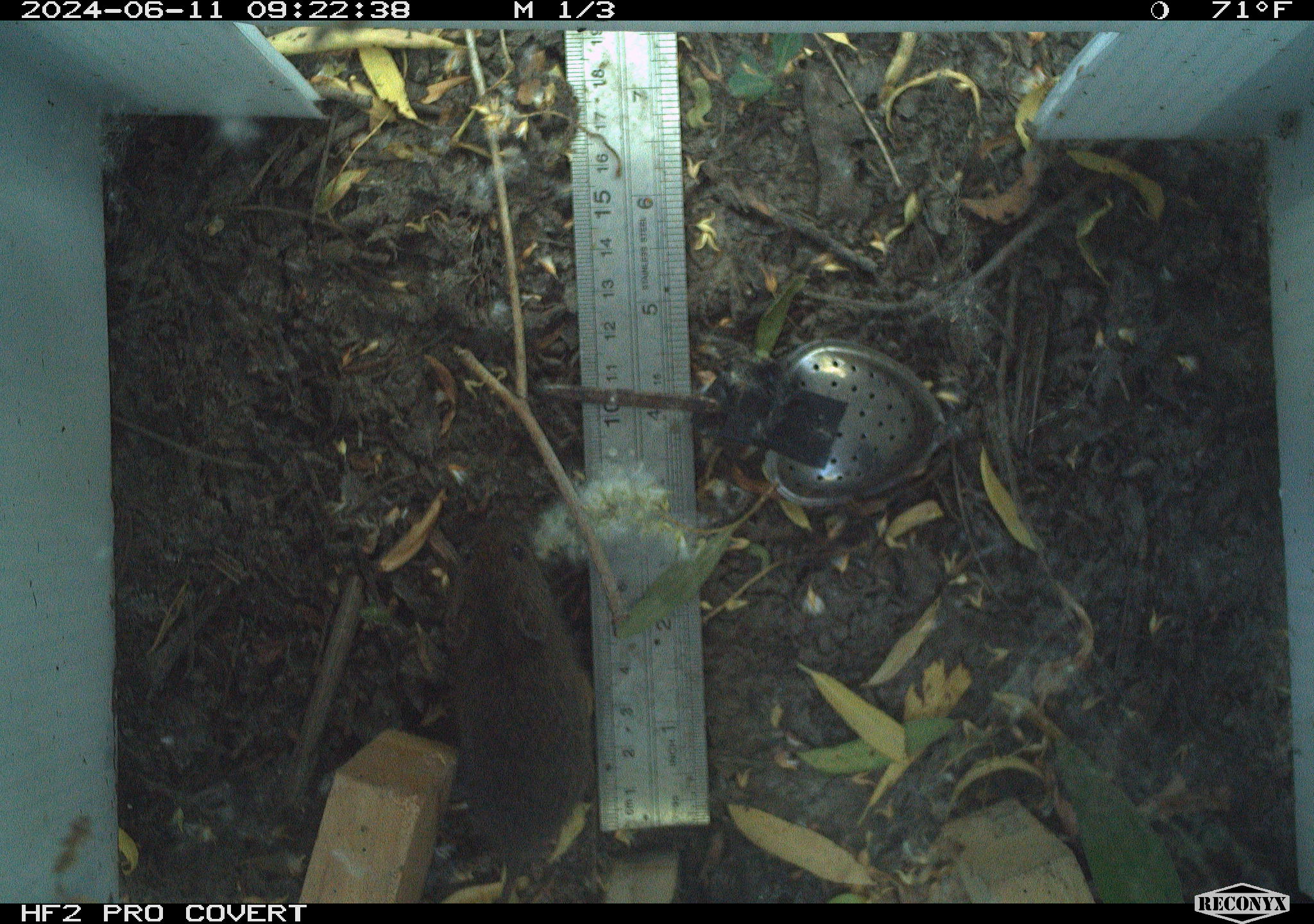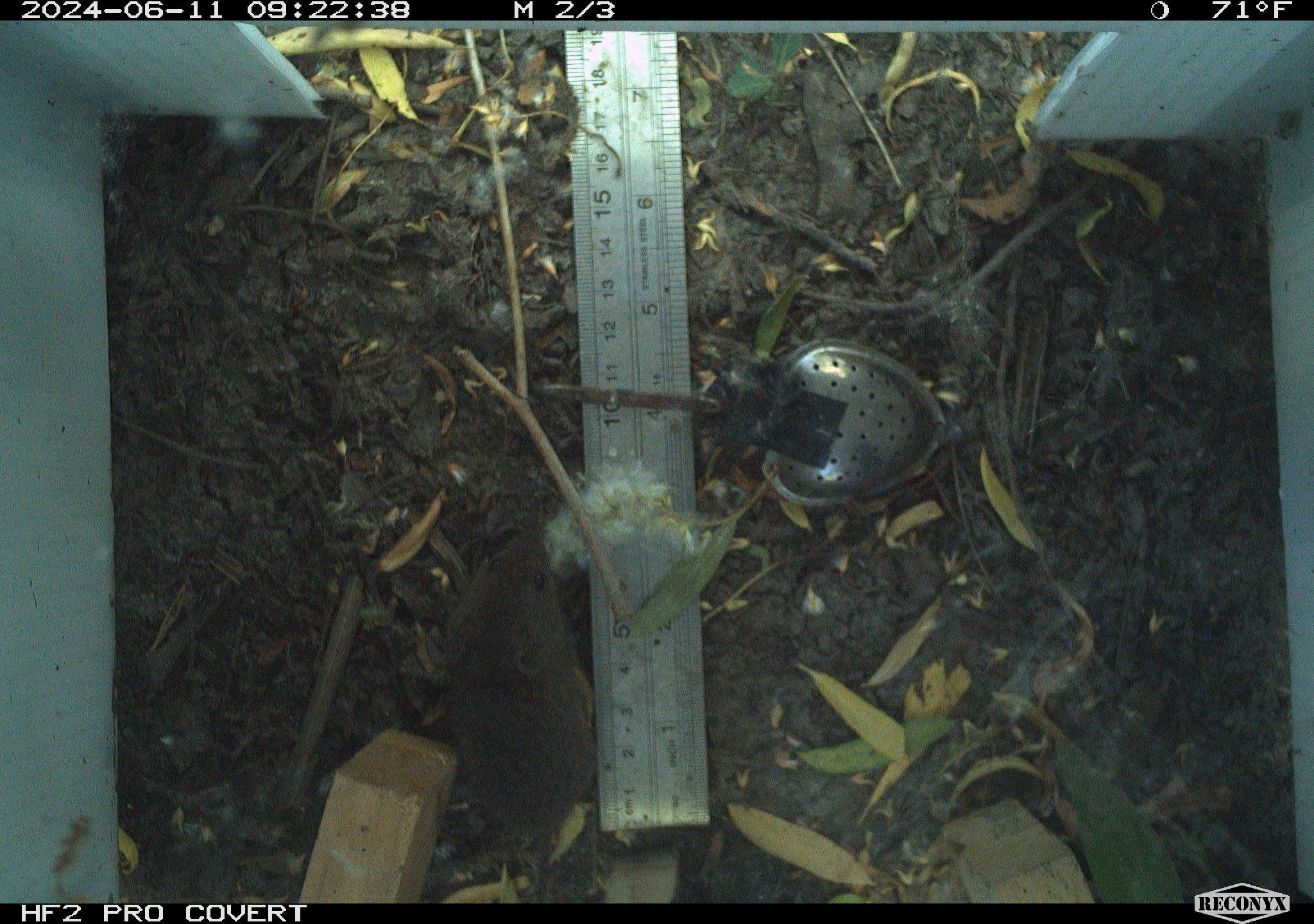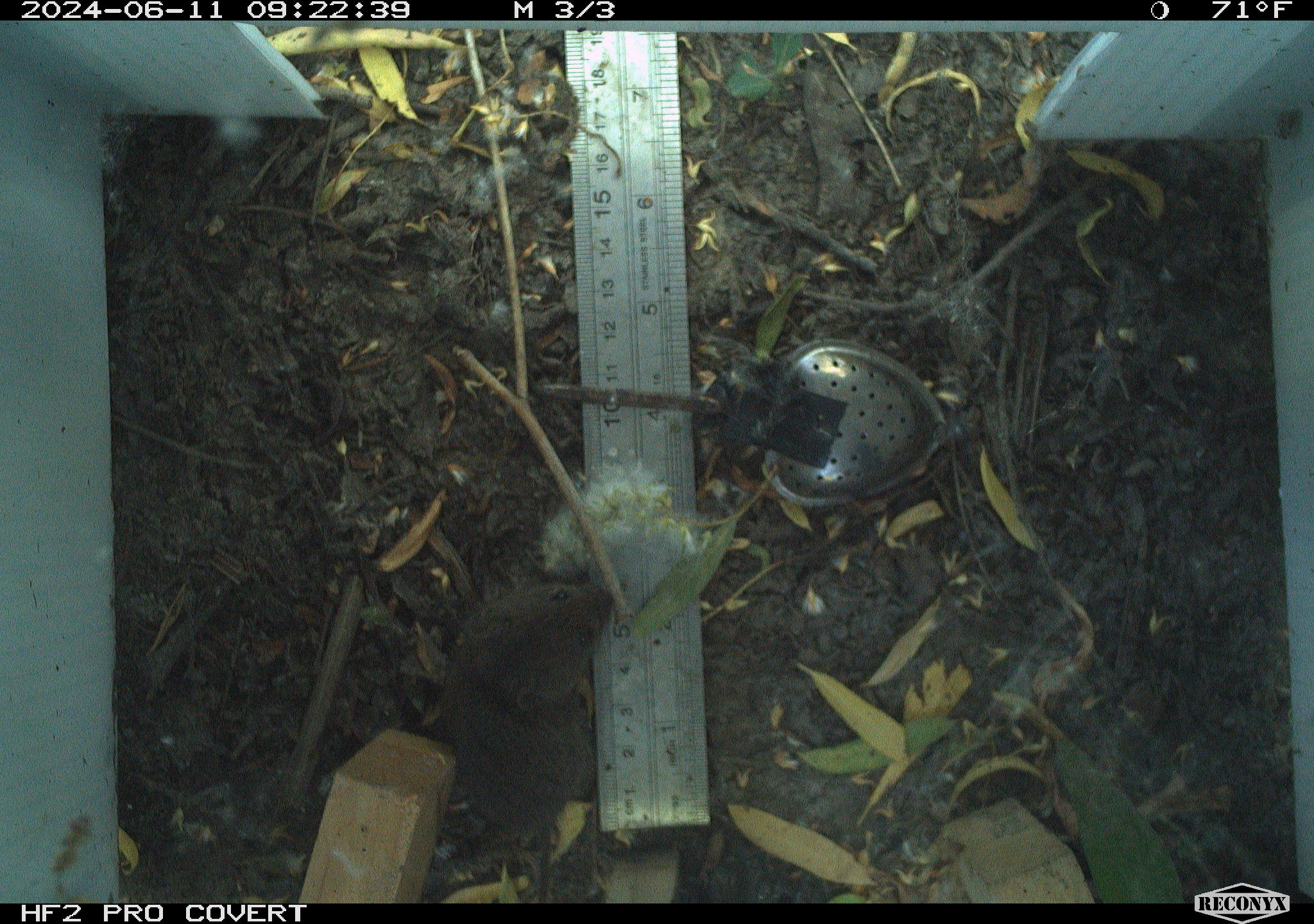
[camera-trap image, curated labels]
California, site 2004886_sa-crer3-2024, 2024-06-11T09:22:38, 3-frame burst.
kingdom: Animalia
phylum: Chordata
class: Mammalia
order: Rodentia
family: Cricetidae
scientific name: Arvicolinae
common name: voles, lemmings, and muskrats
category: arvicolinae subfamily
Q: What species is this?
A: Arvicolinae subfamily (voles, lemmings, and muskrats) (Arvicolinae).